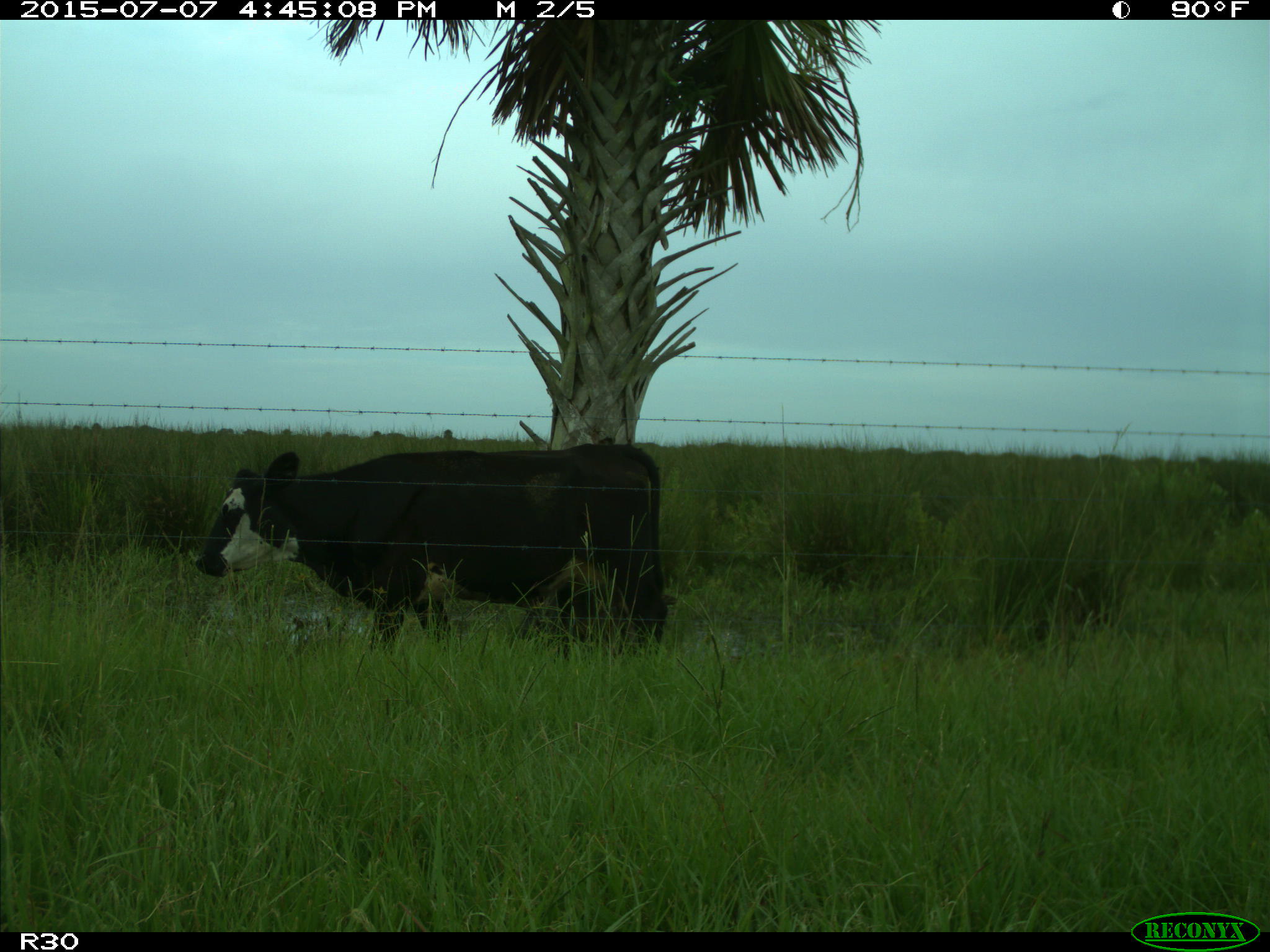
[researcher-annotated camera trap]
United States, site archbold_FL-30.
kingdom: Animalia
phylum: Chordata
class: Mammalia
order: Artiodactyla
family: Bovidae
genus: Bos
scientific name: Bos taurus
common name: domestic cow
Bos taurus (domestic cow).